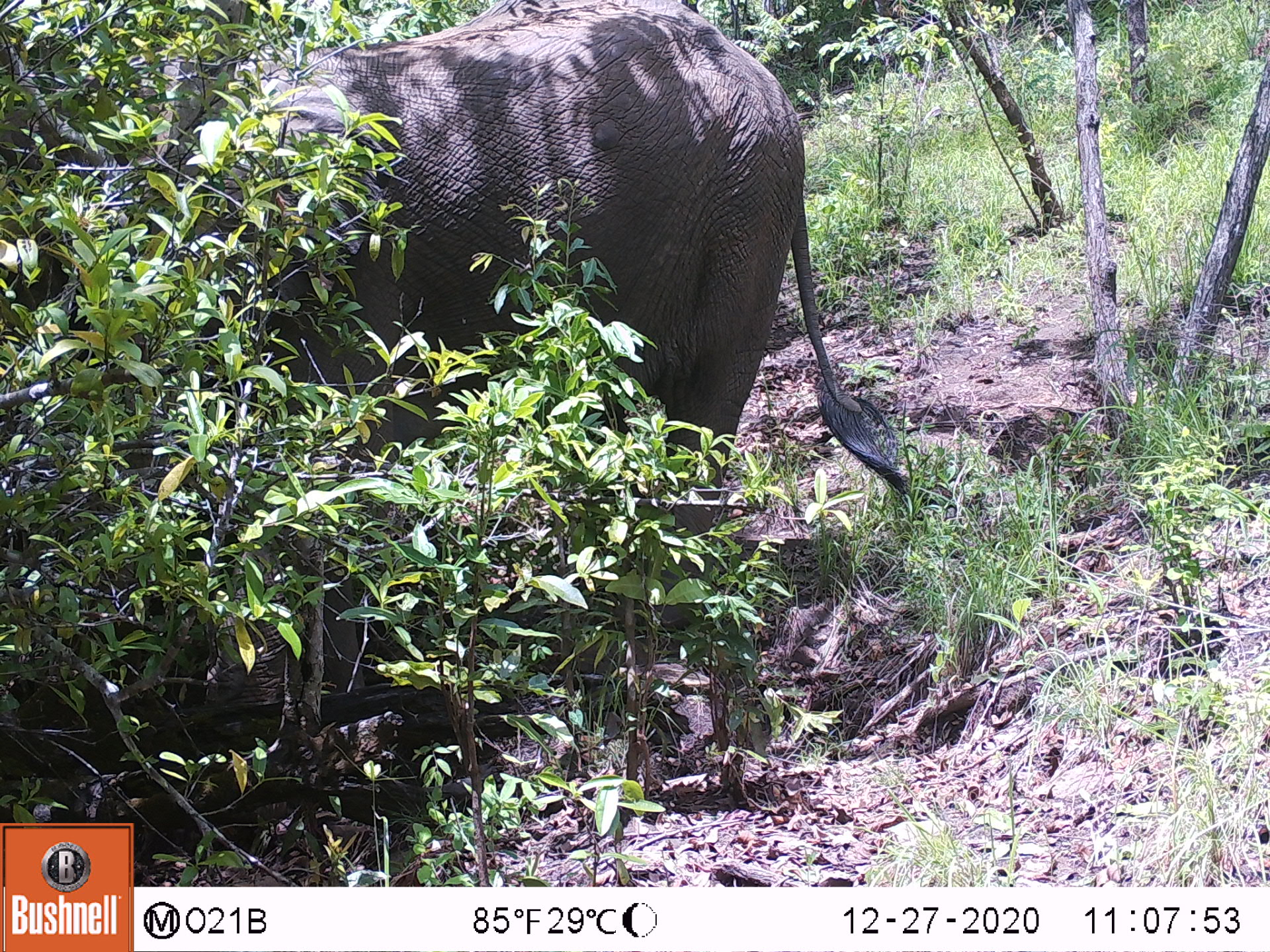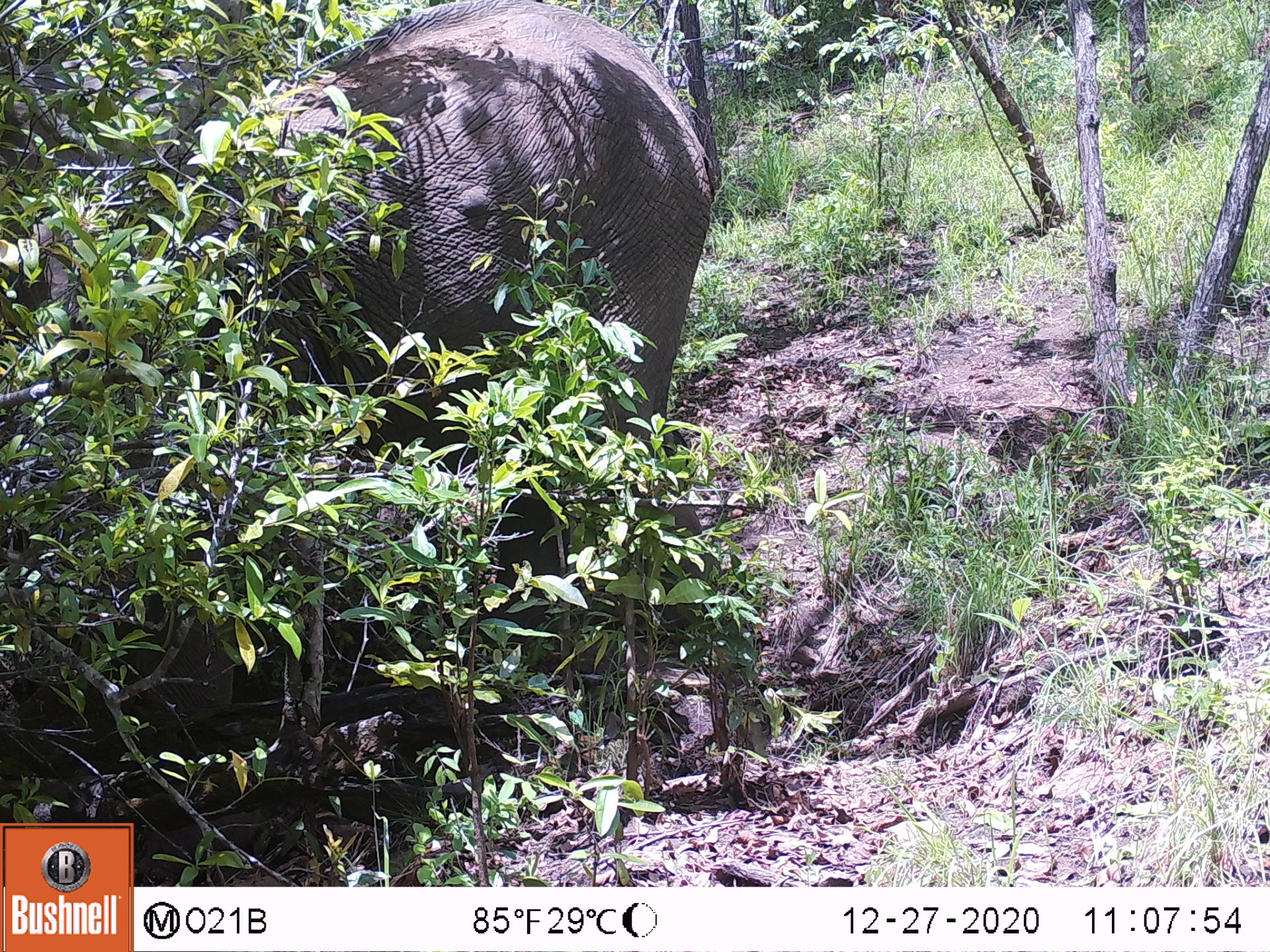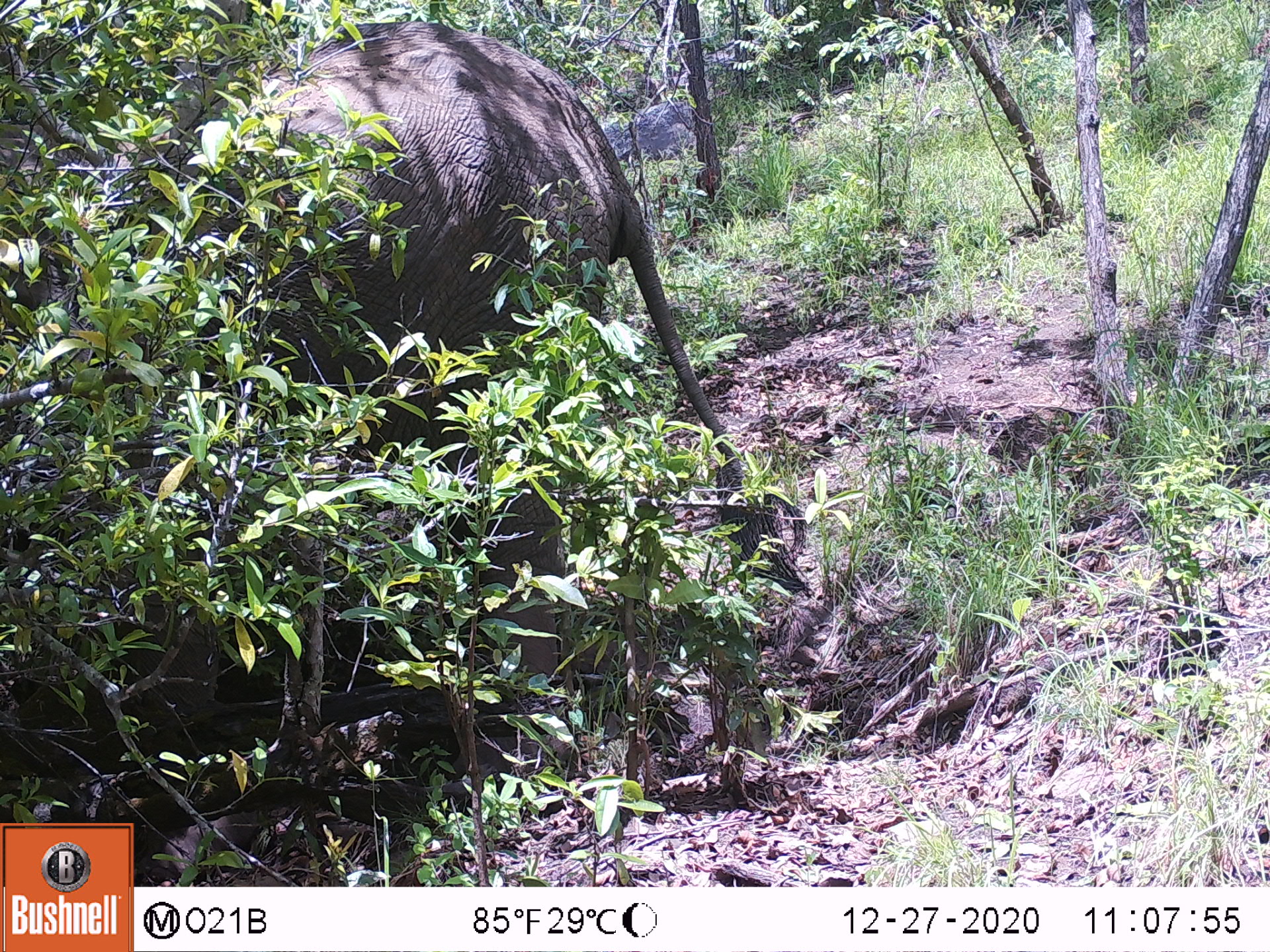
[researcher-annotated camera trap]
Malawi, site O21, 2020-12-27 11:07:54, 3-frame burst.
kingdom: Animalia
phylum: Chordata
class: Mammalia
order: Proboscidea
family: Elephantidae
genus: Loxodonta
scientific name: Loxodonta africana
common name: african savanna elephant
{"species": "african savanna elephant (Loxodonta africana)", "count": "1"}